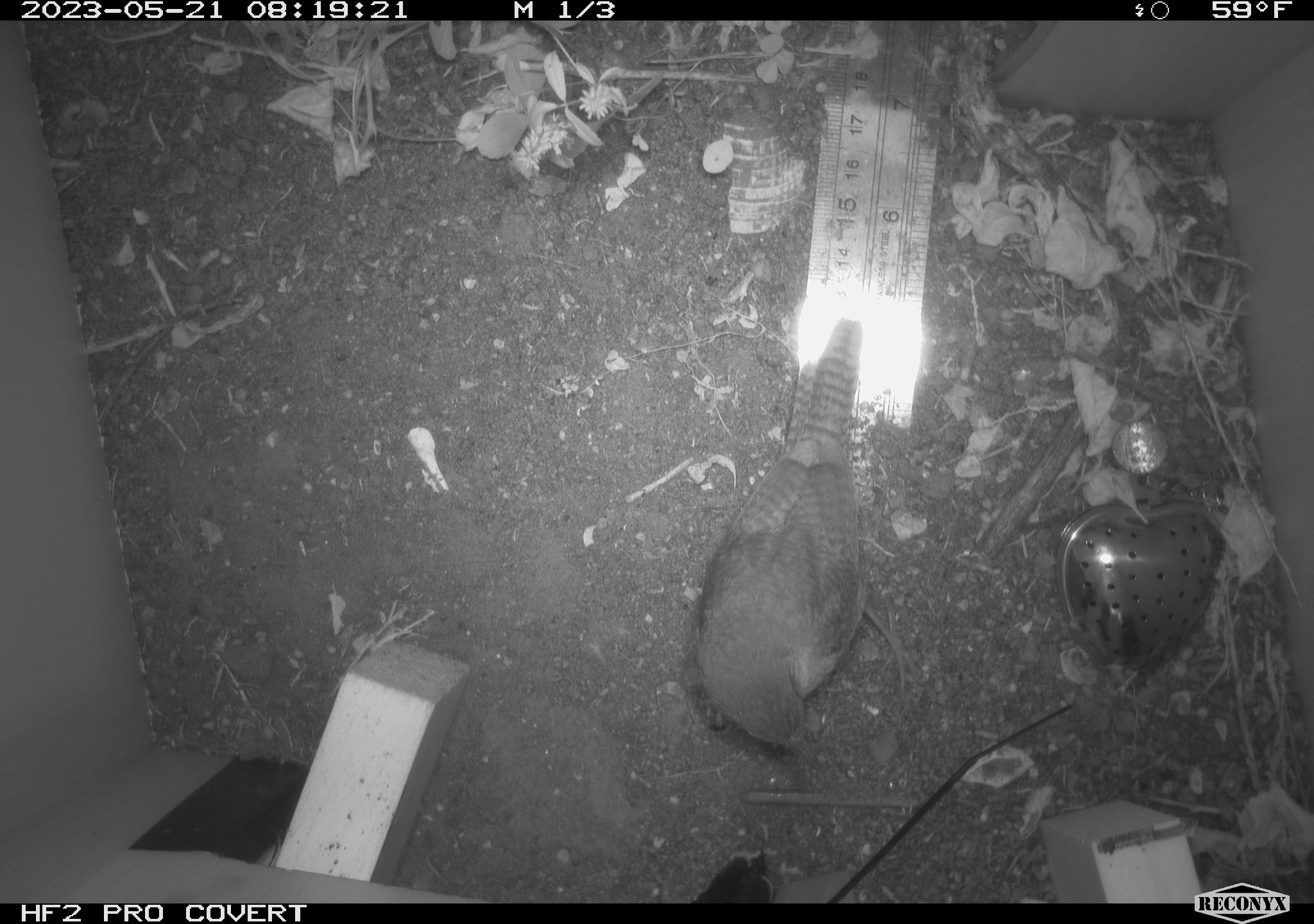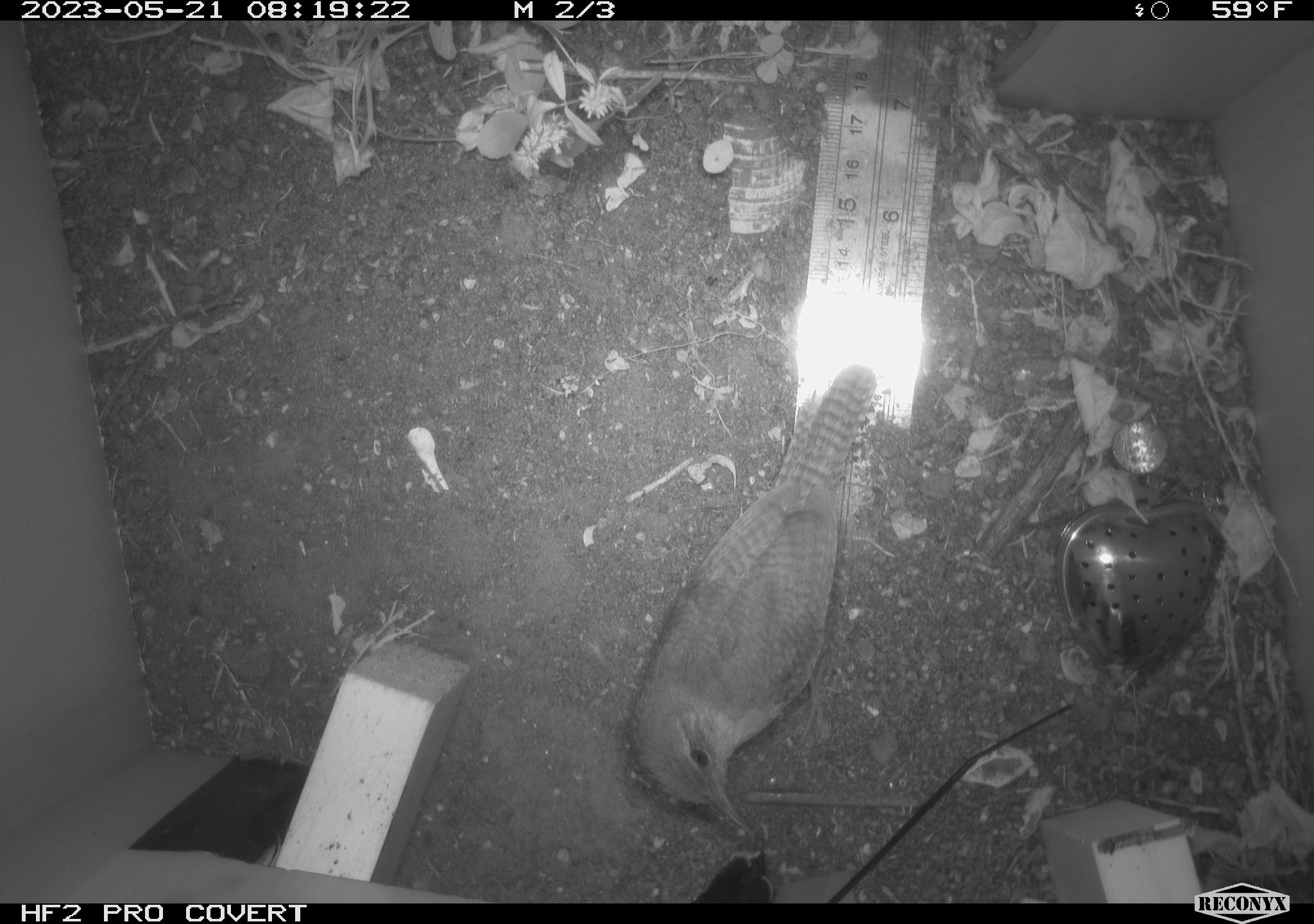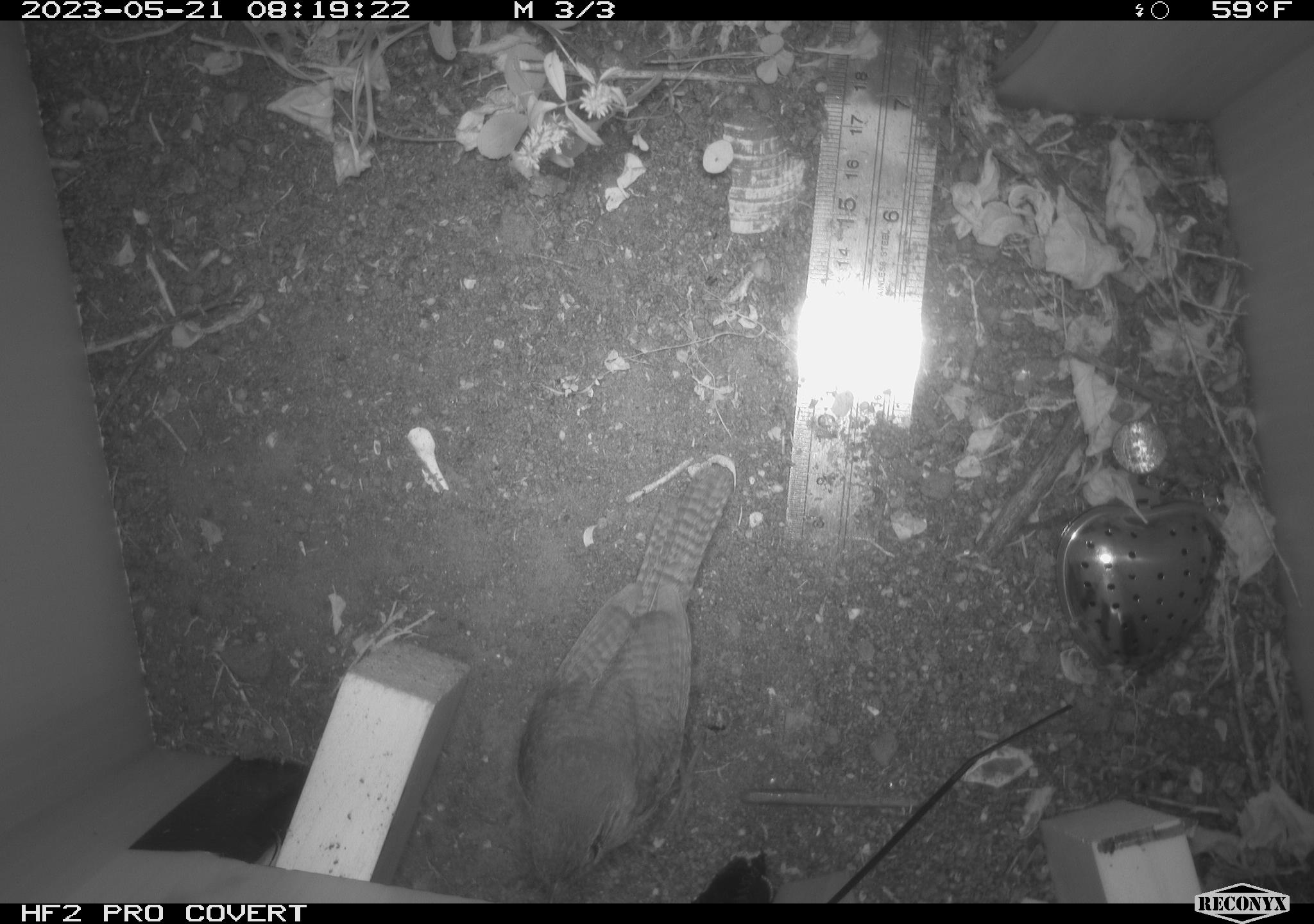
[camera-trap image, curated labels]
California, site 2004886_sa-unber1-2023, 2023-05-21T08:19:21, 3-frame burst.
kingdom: Animalia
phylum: Chordata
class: Aves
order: Passeriformes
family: Troglodytidae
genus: Troglodytes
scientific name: Troglodytes aedon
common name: house wren